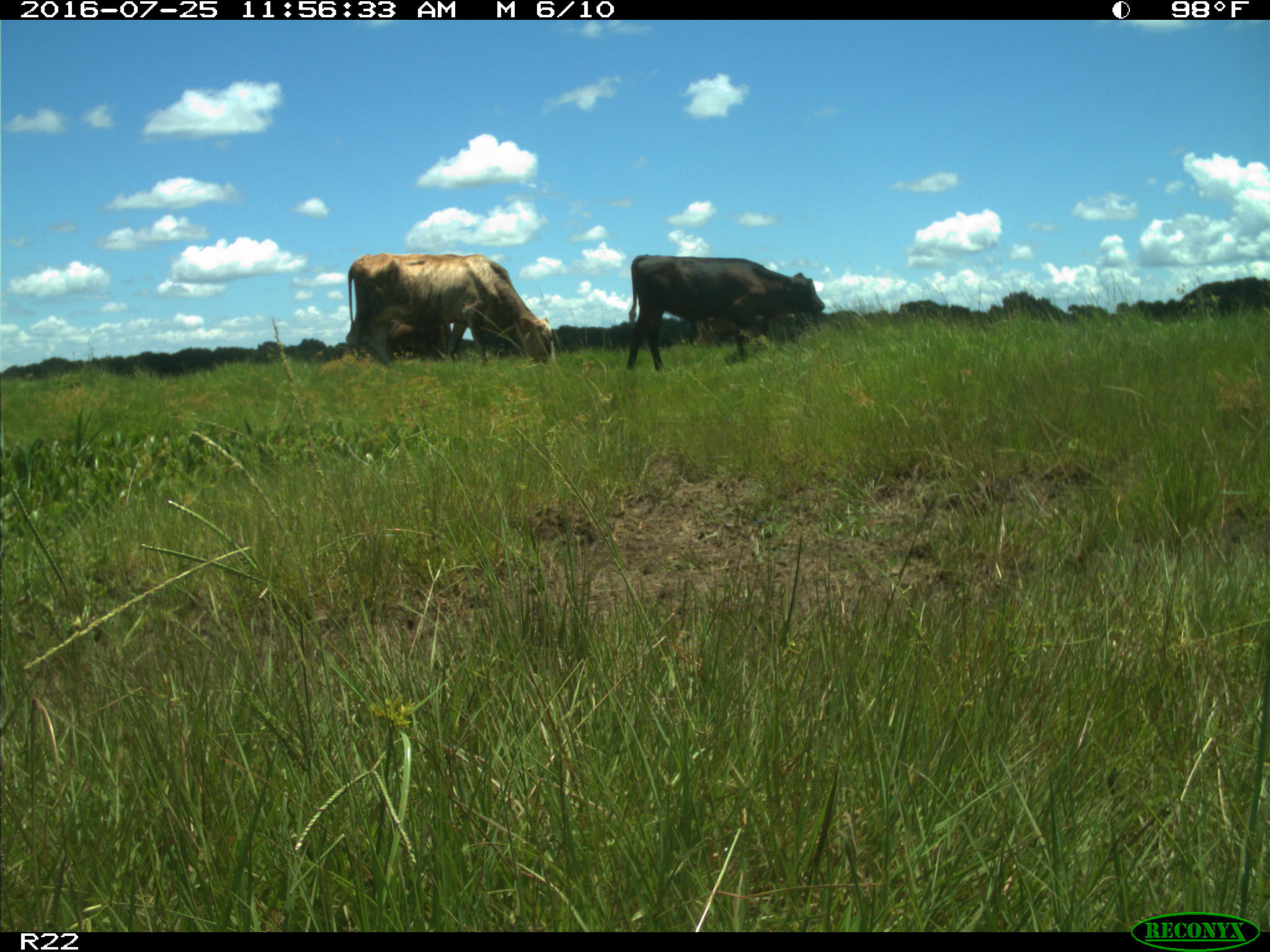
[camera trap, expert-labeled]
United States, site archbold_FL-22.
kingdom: Animalia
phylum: Chordata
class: Mammalia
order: Artiodactyla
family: Bovidae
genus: Bos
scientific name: Bos taurus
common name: domestic cow